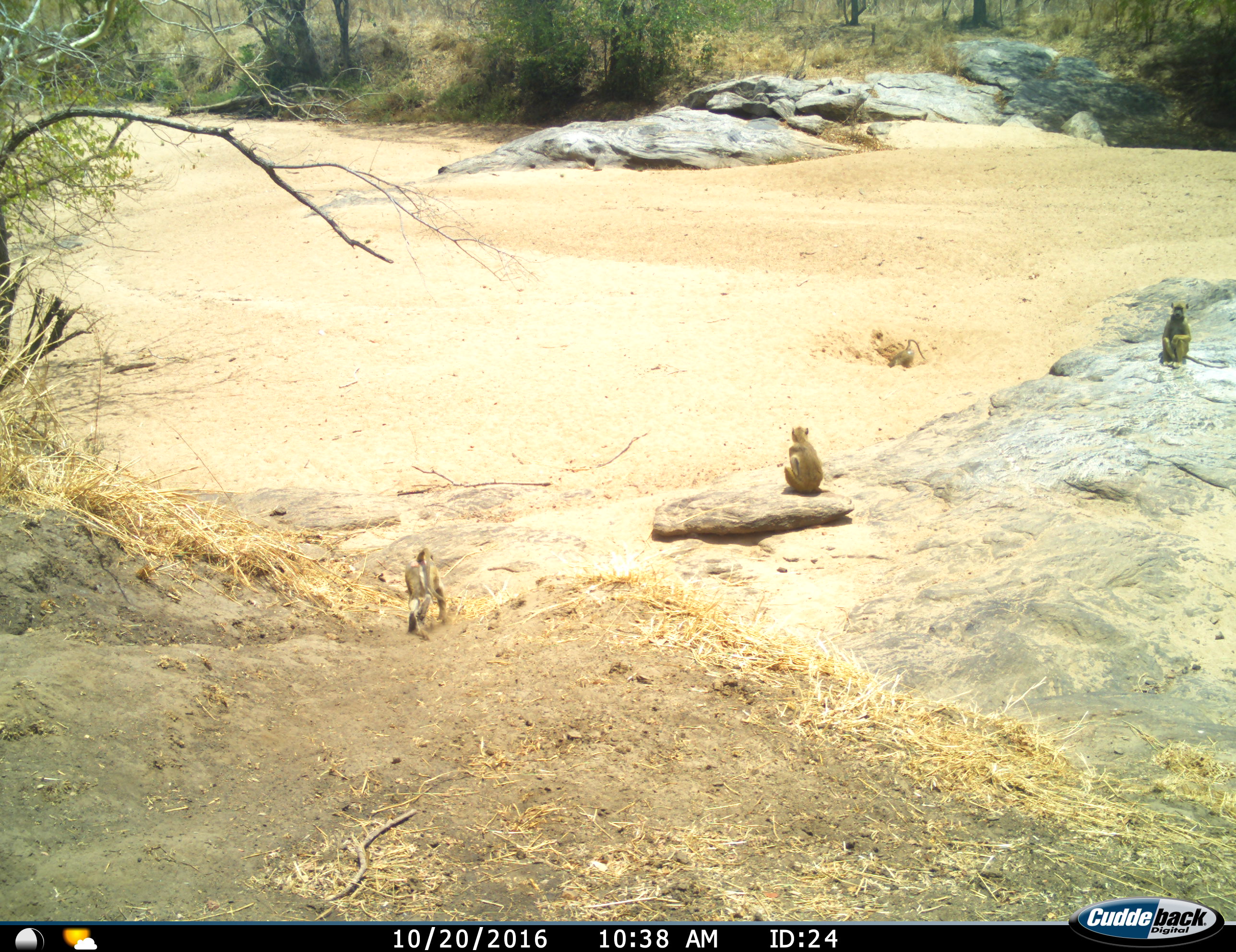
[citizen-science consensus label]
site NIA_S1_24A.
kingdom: Animalia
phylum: Chordata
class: Mammalia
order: Primates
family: Cercopithecidae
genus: Papio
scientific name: Papio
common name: baboon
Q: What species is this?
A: Baboon (Papio).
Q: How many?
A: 4.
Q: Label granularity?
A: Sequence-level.